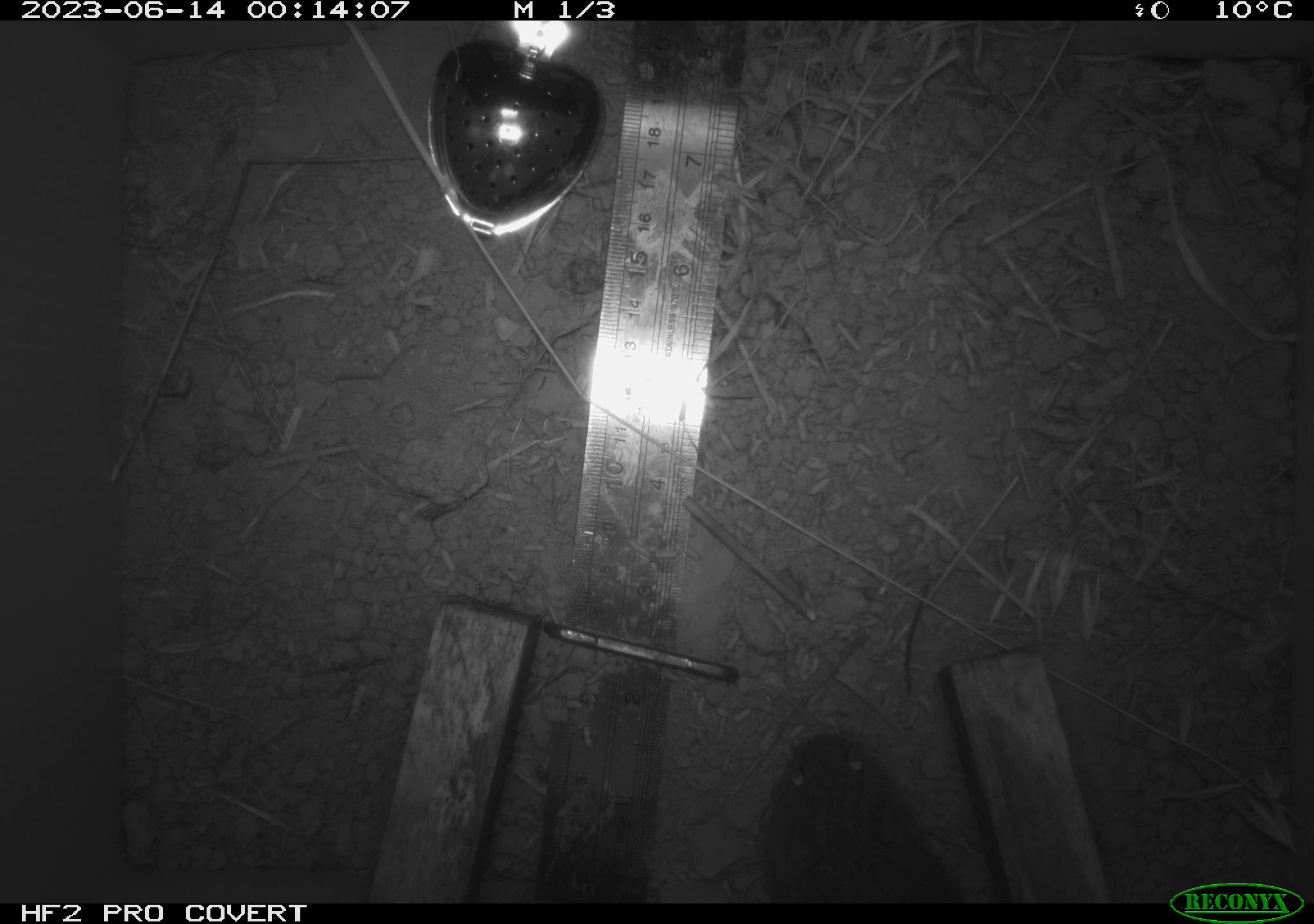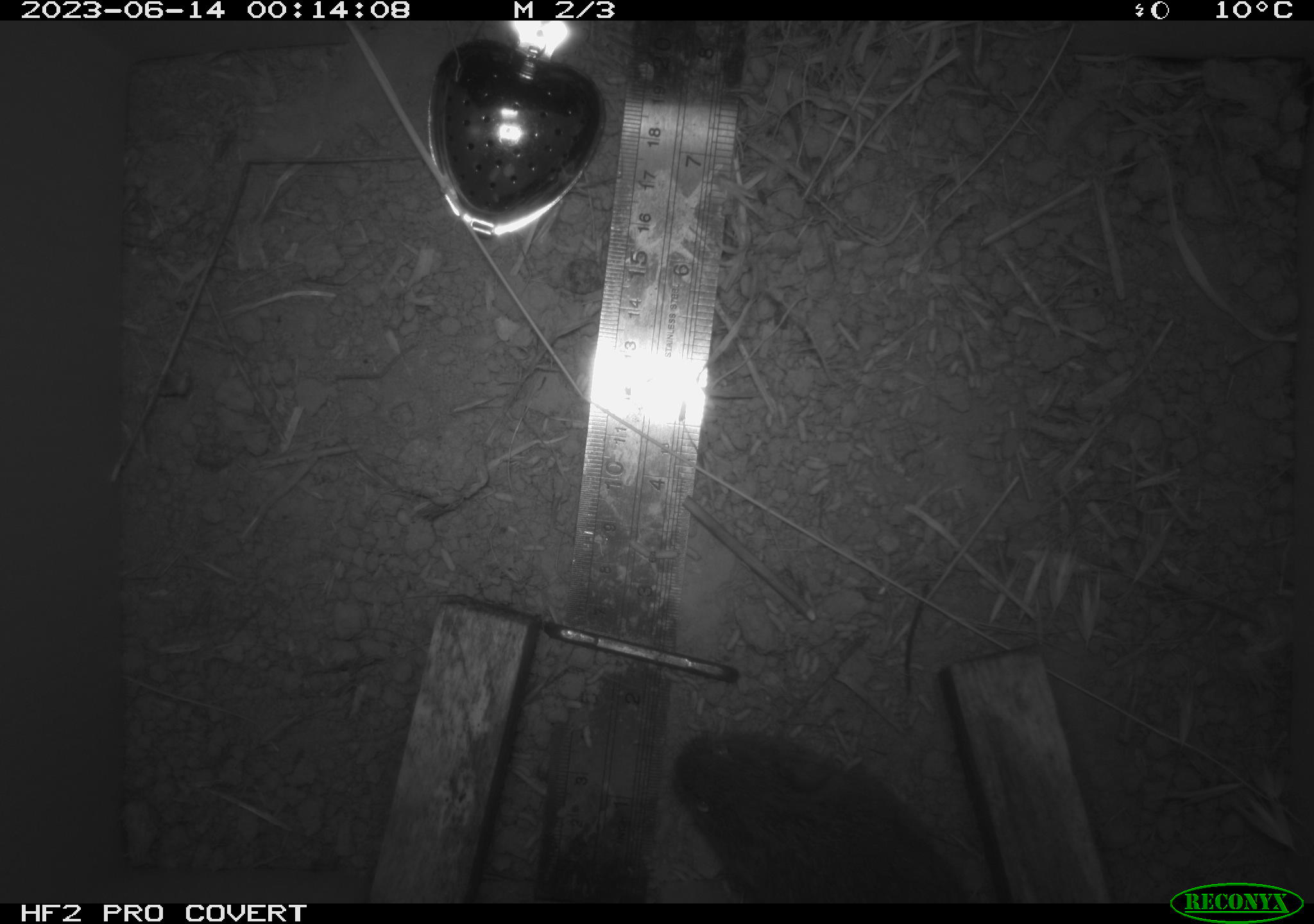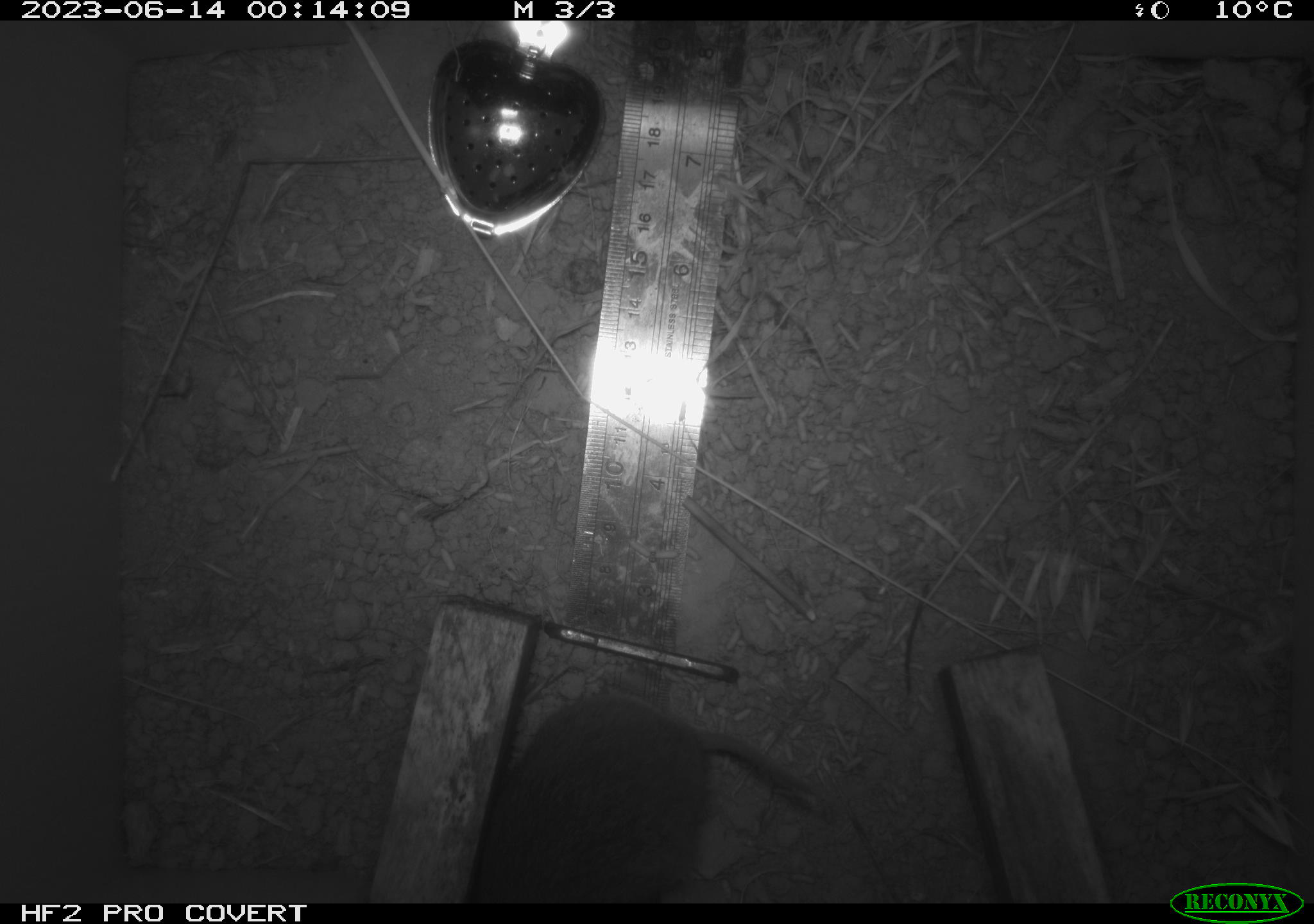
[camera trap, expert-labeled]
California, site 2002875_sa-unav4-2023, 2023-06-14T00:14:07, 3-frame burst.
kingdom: Animalia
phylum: Chordata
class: Mammalia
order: Rodentia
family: Cricetidae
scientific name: Arvicolinae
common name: voles, lemmings, and muskrats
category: arvicolinae subfamily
Arvicolinae subfamily (voles, lemmings, and muskrats) (Arvicolinae).